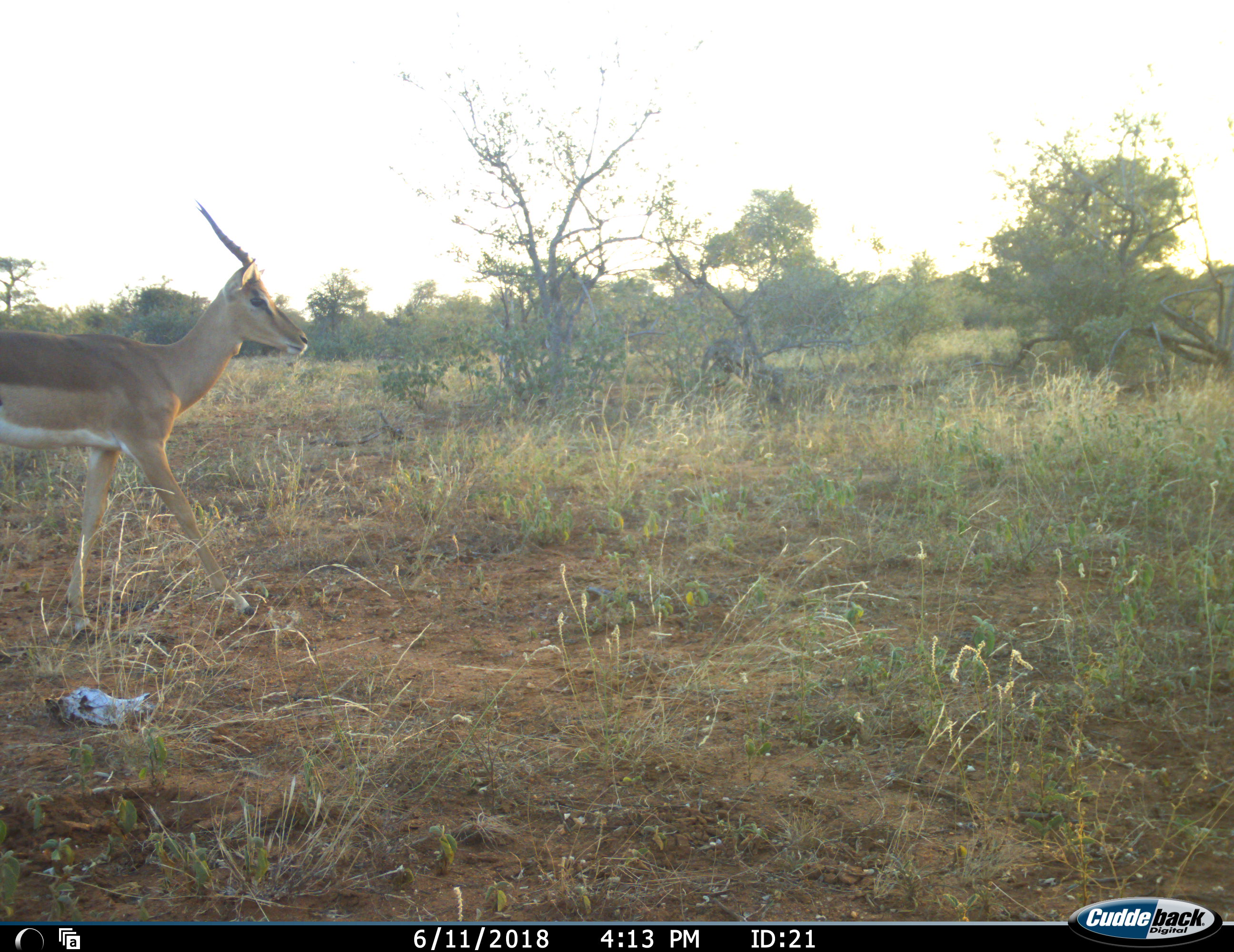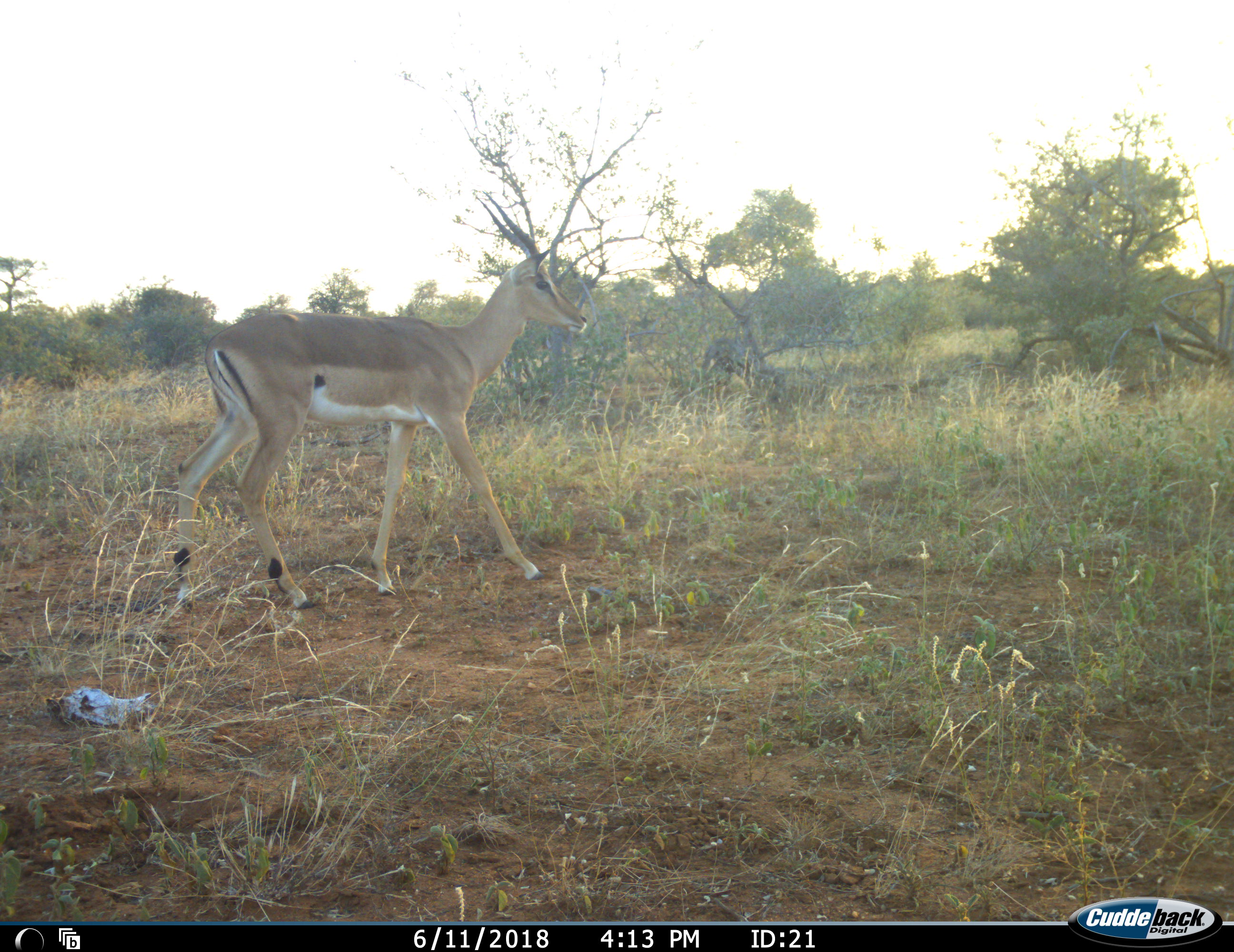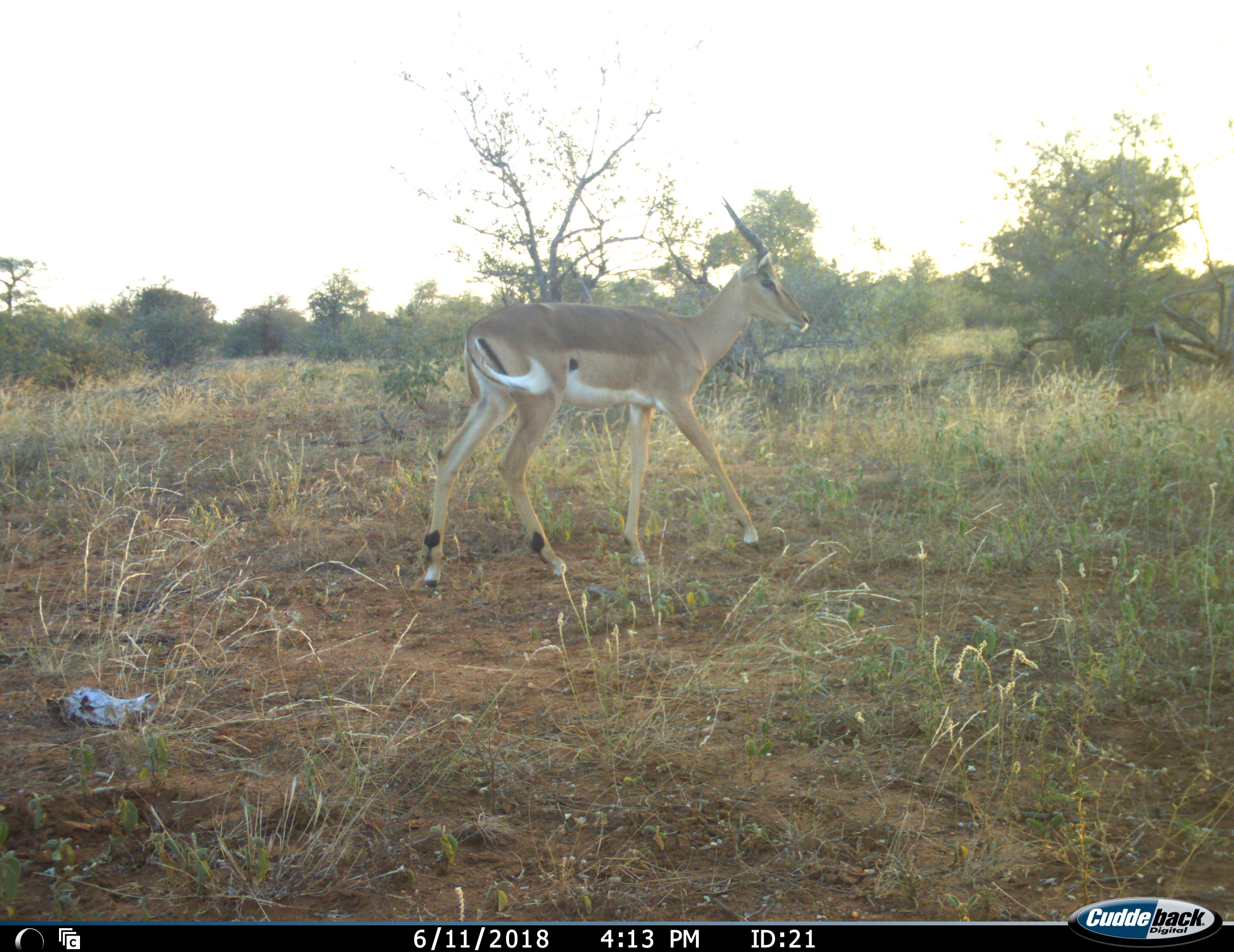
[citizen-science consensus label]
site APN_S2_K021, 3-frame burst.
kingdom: Animalia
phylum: Chordata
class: Mammalia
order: Artiodactyla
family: Bovidae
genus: Aepyceros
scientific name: Aepyceros melampus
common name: impala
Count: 1.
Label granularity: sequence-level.